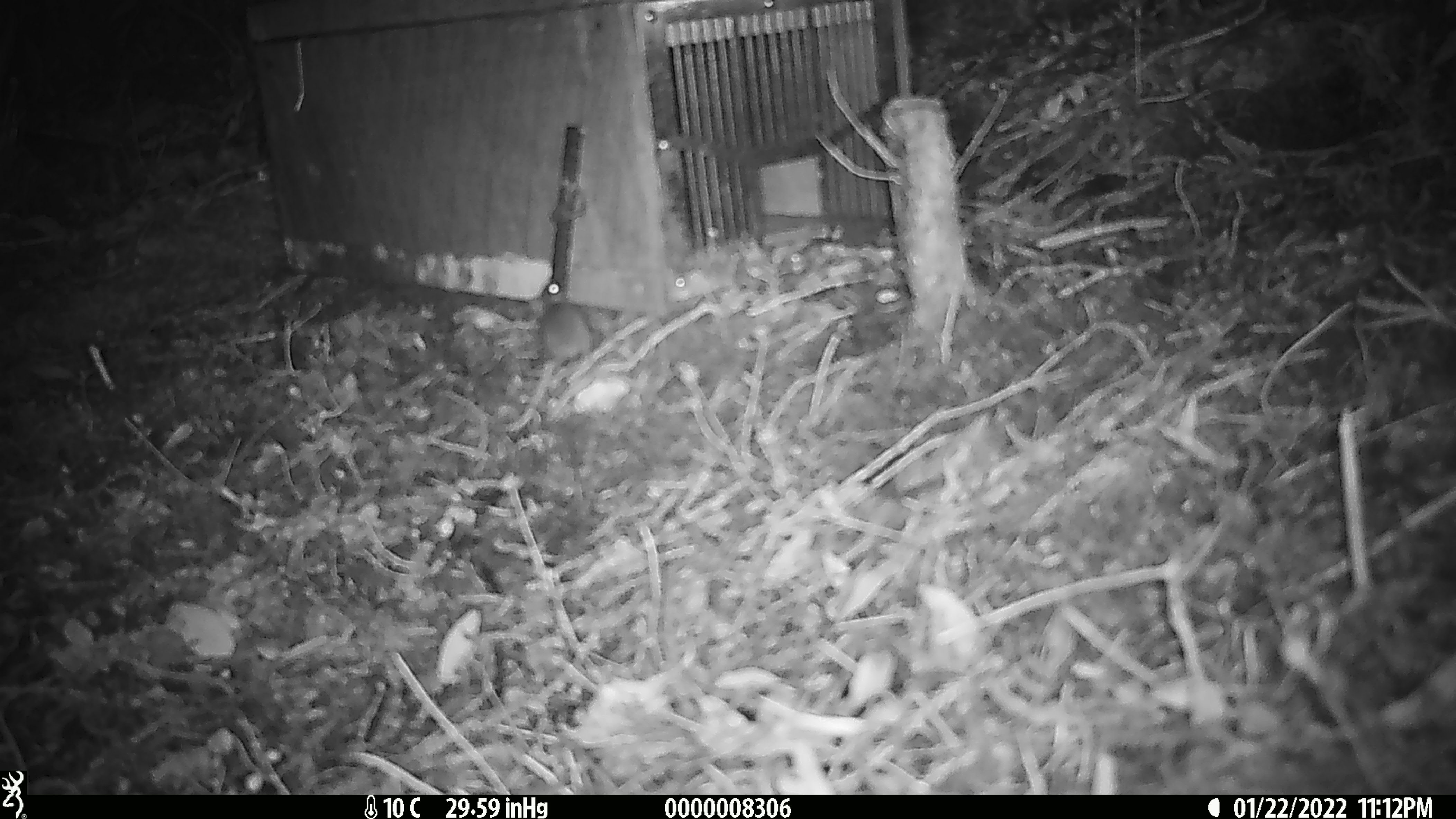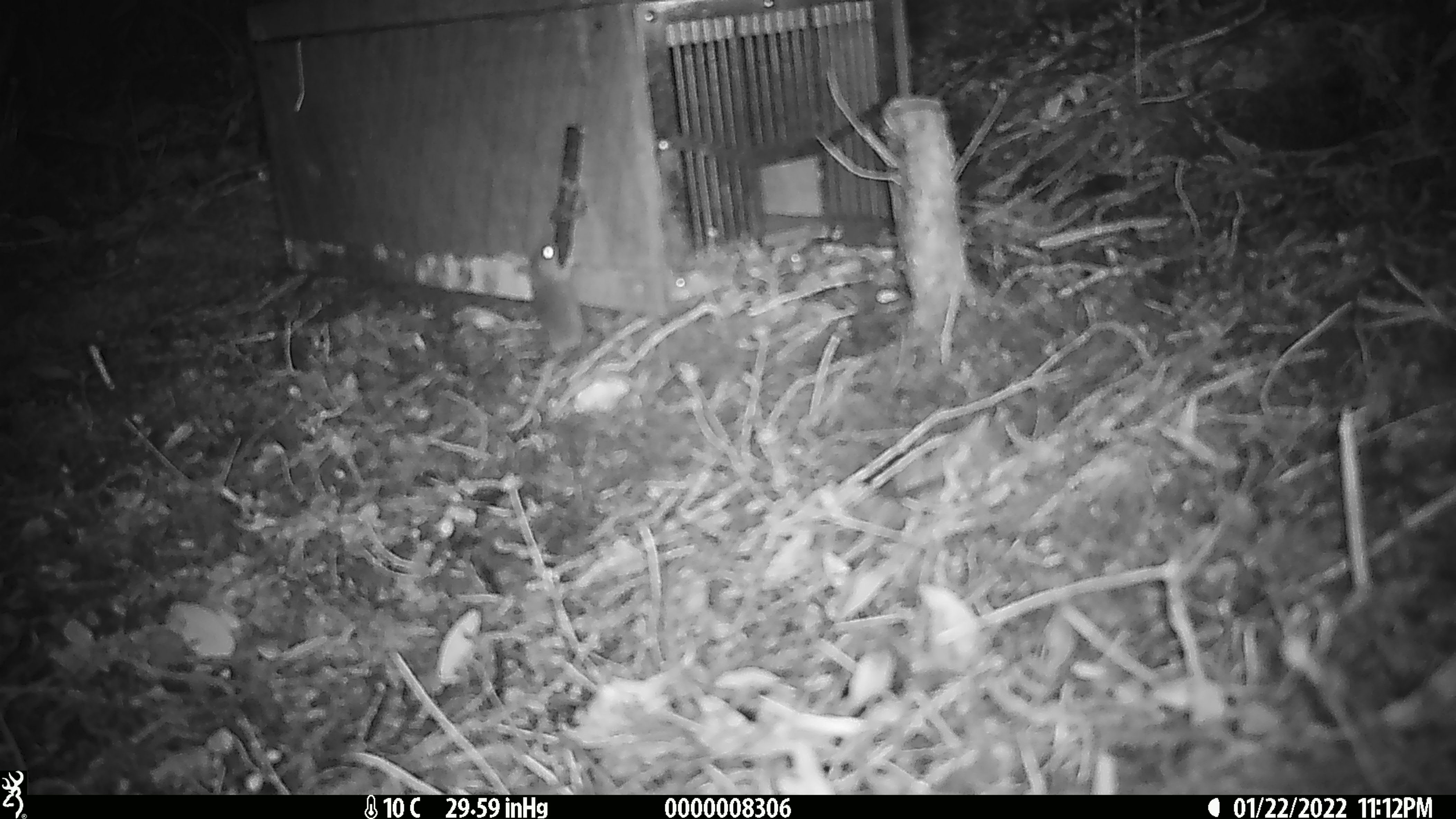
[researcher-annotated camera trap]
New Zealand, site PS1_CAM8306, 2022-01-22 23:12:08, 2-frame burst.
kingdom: Animalia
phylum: Chordata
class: Mammalia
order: Rodentia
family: Muridae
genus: Mus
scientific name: Mus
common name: mouse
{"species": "mouse (Mus)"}